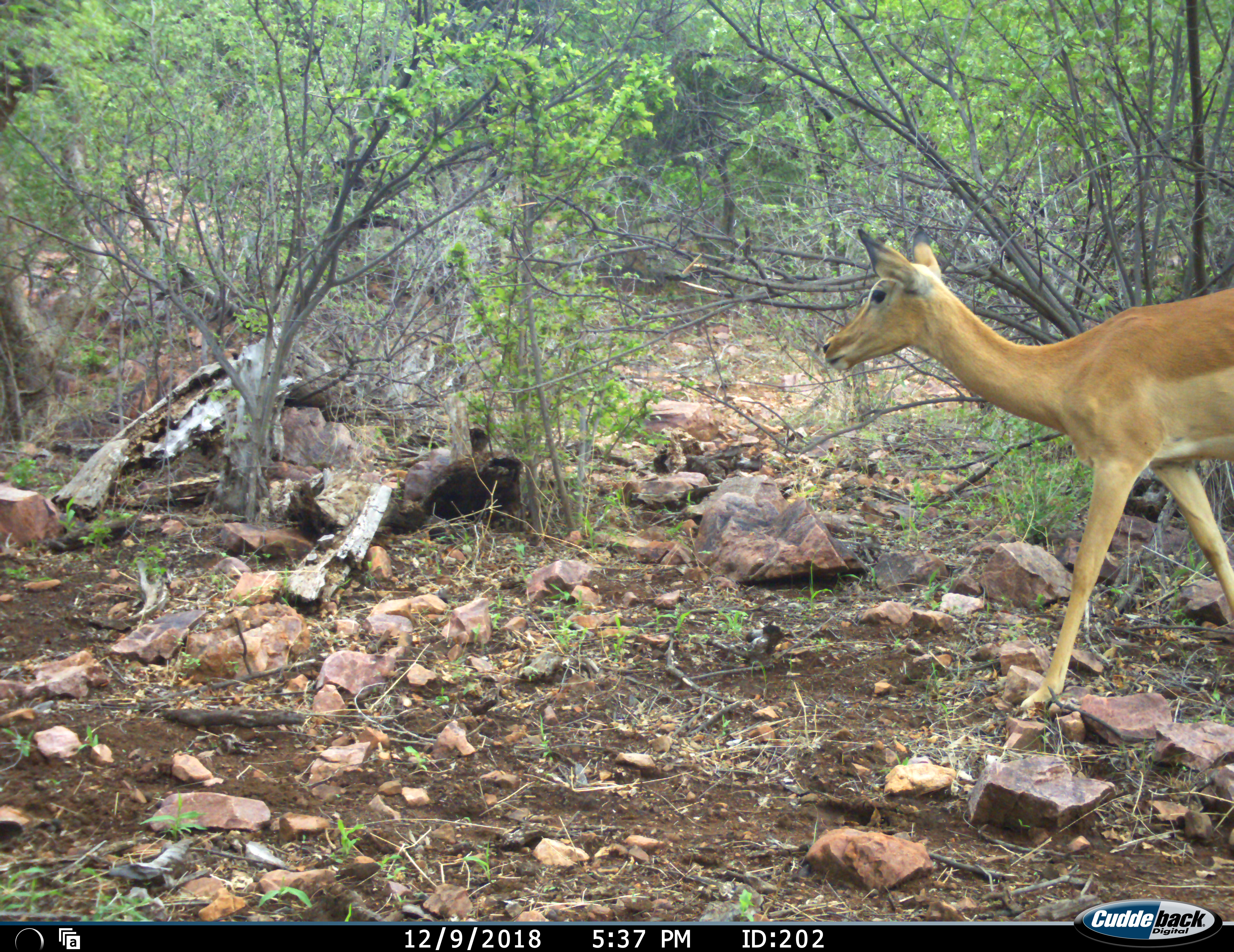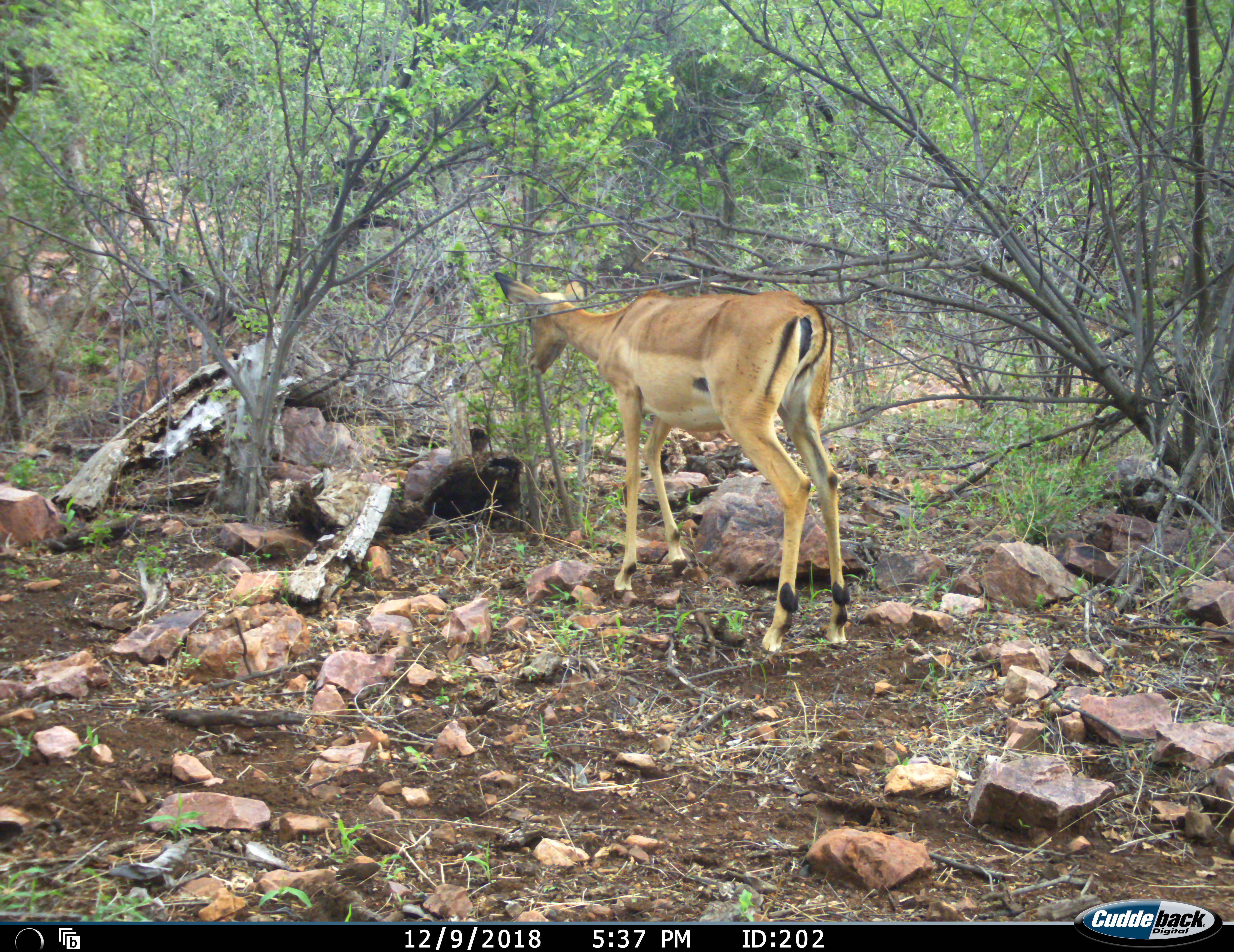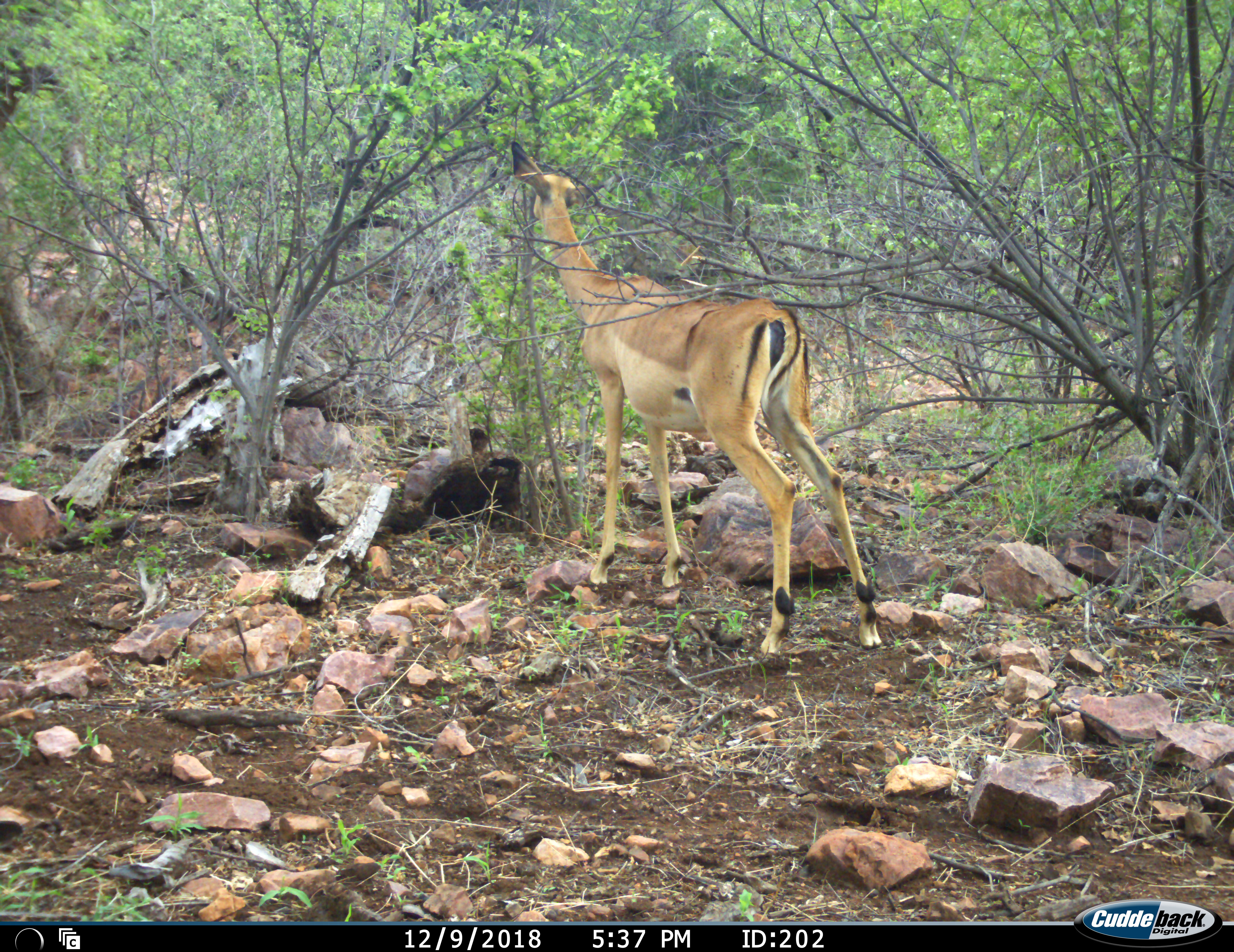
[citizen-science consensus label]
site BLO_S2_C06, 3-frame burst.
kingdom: Animalia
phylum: Chordata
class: Mammalia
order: Artiodactyla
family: Bovidae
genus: Aepyceros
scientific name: Aepyceros melampus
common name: impala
Impala (Aepyceros melampus), count 1. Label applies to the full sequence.